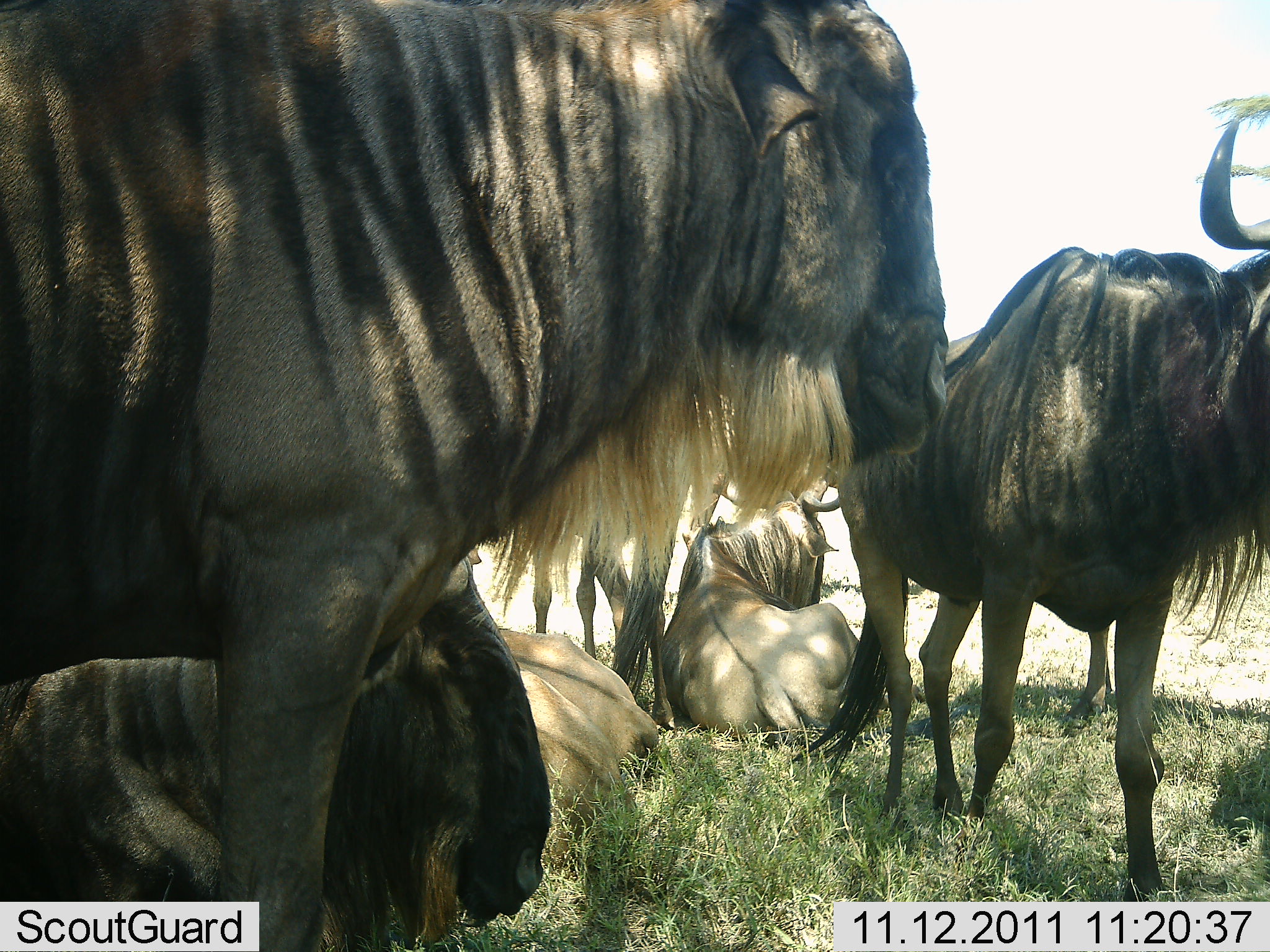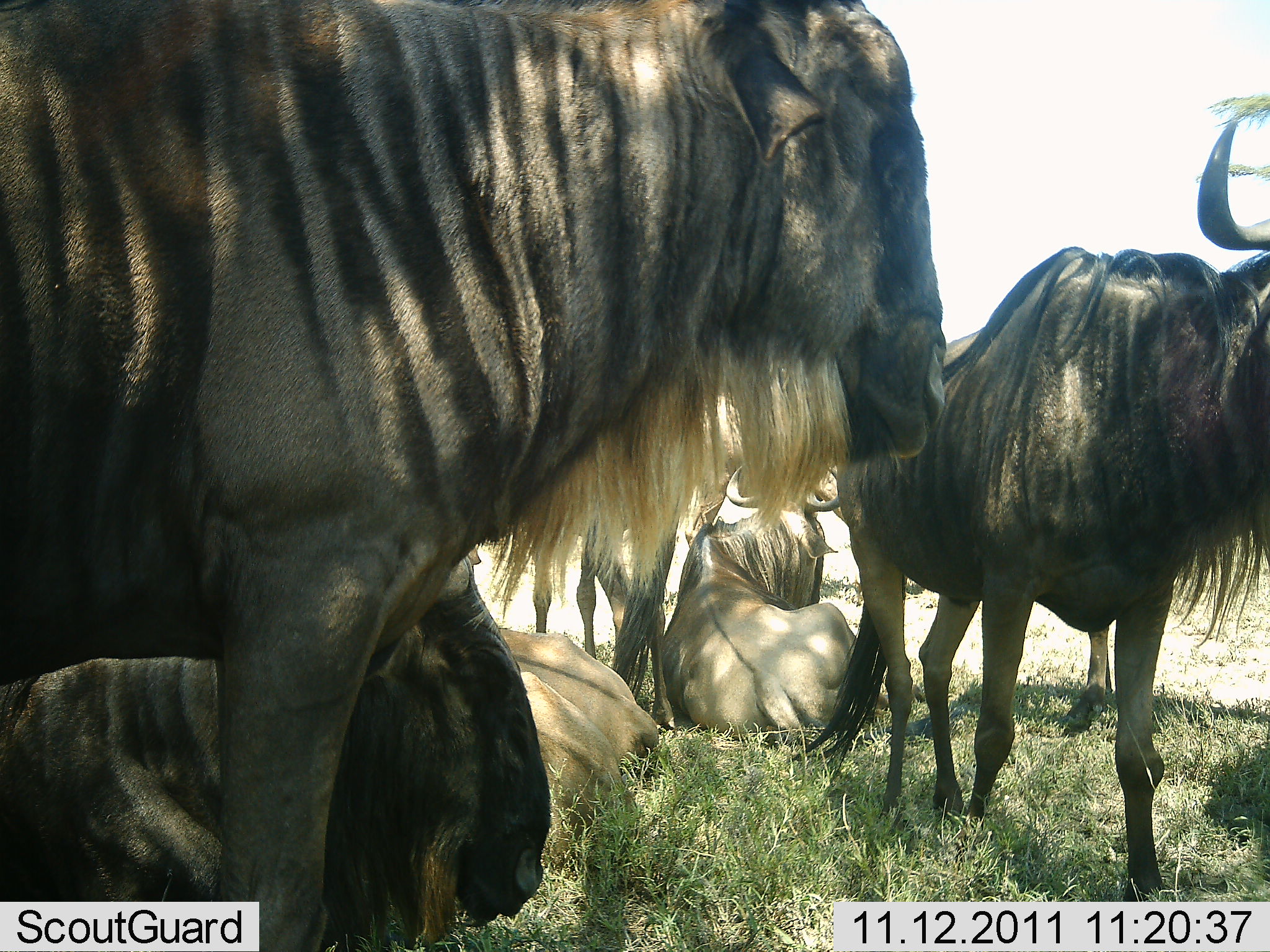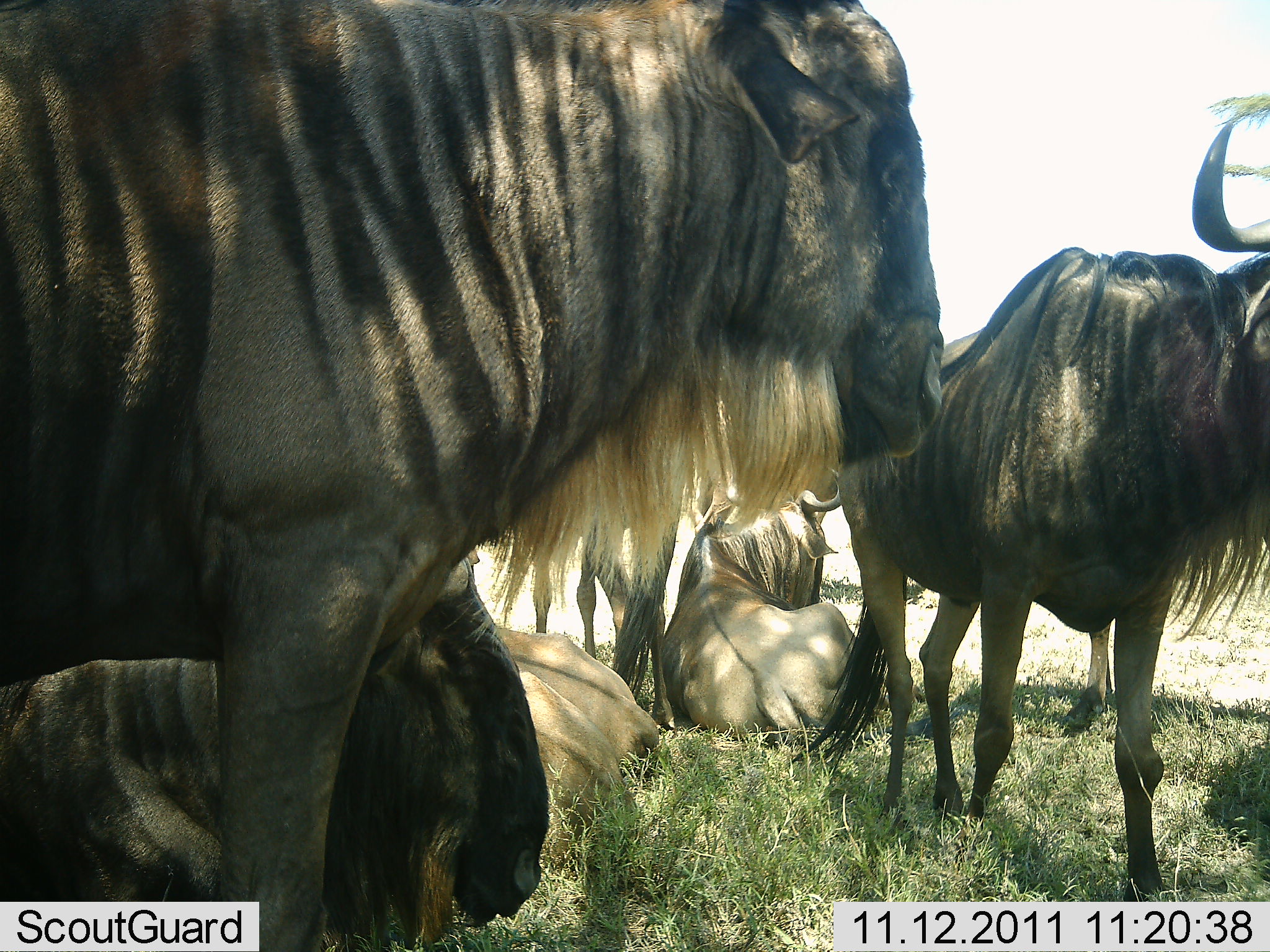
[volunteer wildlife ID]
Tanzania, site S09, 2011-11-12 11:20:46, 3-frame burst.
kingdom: Animalia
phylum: Chordata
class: Mammalia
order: Artiodactyla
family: Bovidae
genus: Connochaetes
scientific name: Connochaetes taurinus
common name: blue wildebeest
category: wildebeest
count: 6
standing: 82%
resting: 100%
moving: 0%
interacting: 6%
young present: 0%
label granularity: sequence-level